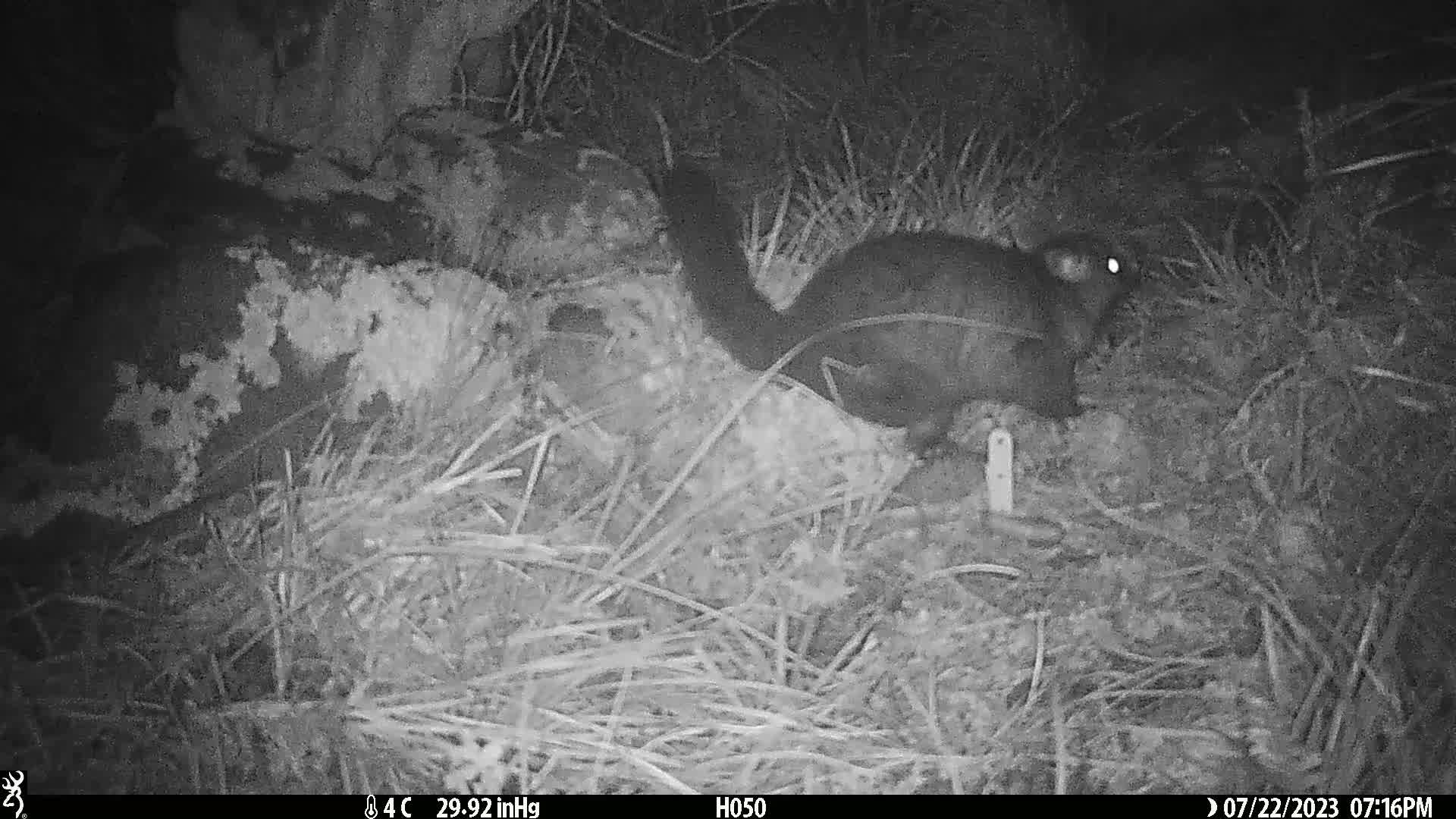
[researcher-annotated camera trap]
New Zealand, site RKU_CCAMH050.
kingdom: Animalia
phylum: Chordata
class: Mammalia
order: Diprotodontia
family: Phalangeridae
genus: Trichosurus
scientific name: Trichosurus vulpecula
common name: common brushtail possum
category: possum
Possum (common brushtail possum) (Trichosurus vulpecula).